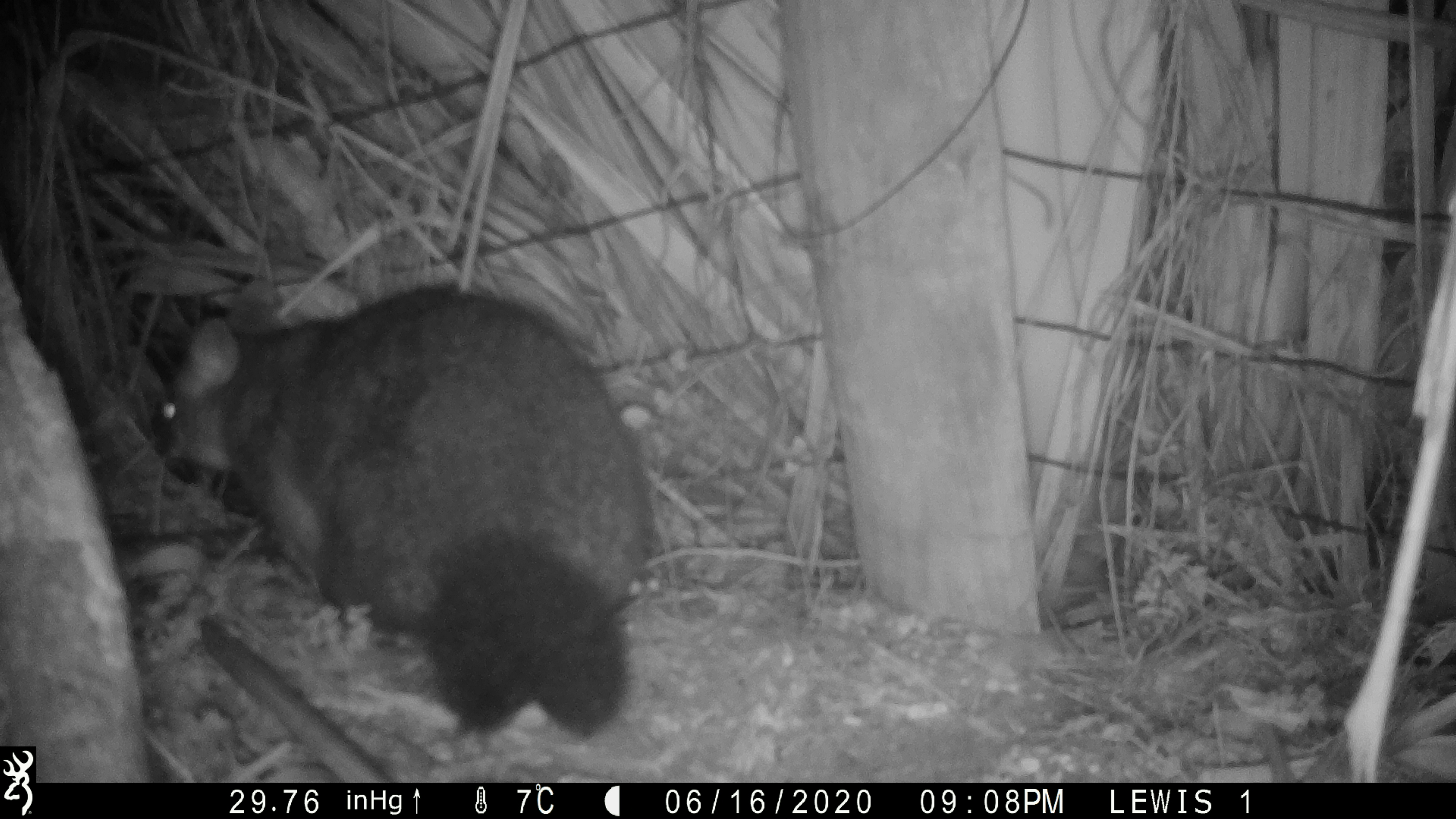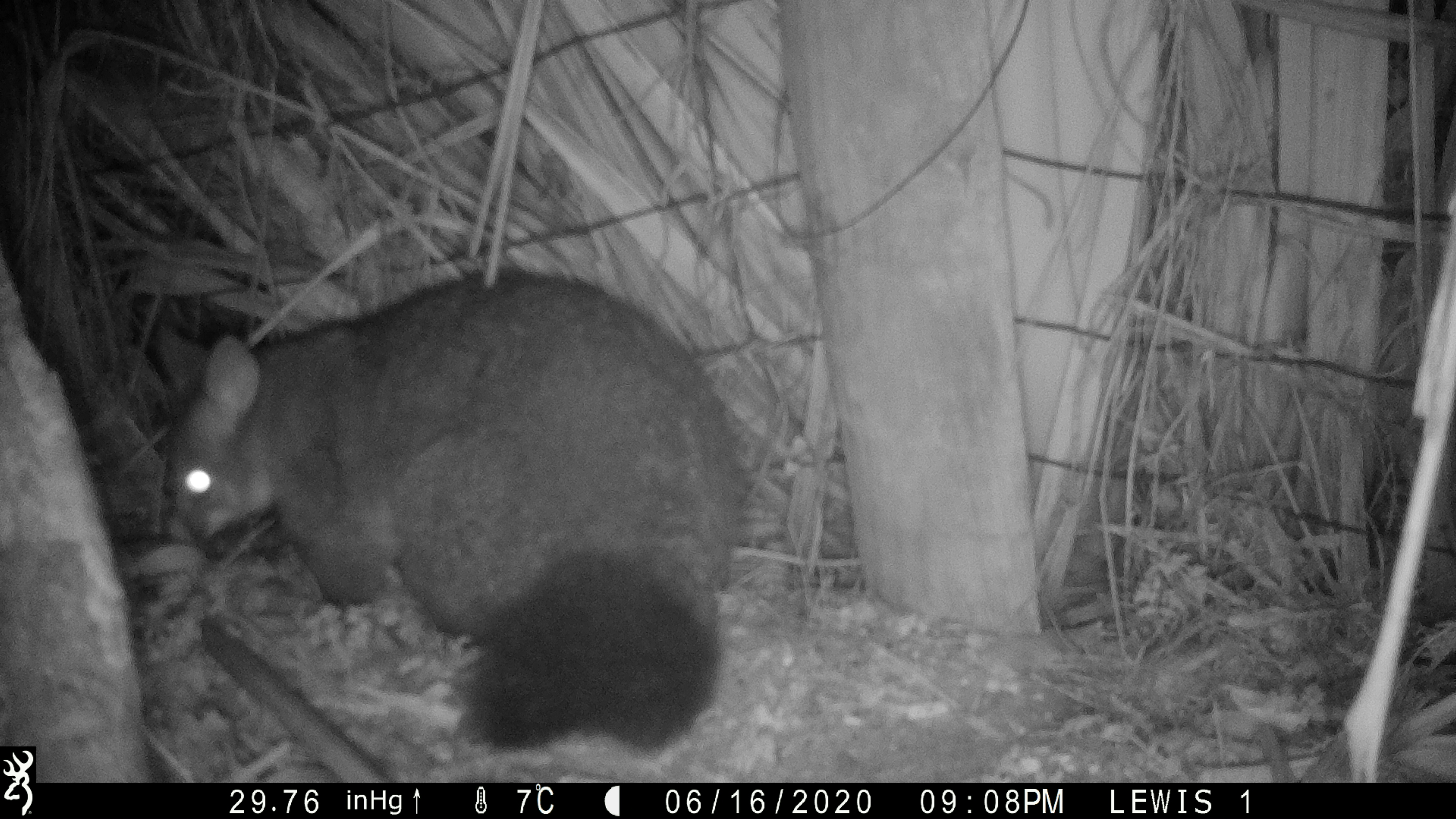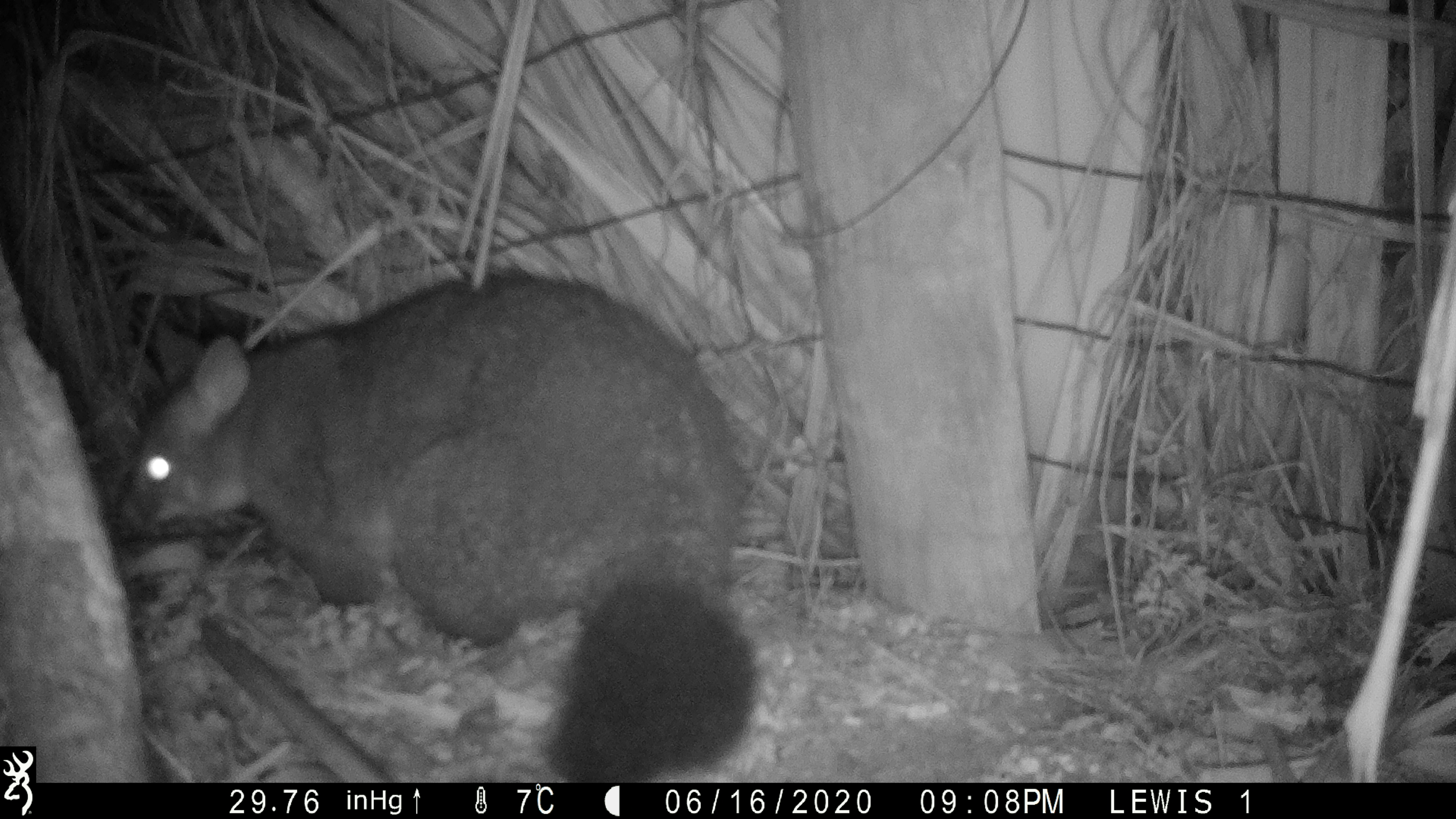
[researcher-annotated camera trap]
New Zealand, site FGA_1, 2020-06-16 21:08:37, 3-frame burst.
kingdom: Animalia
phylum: Chordata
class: Mammalia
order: Diprotodontia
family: Phalangeridae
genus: Trichosurus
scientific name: Trichosurus vulpecula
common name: common brushtail possum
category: possum